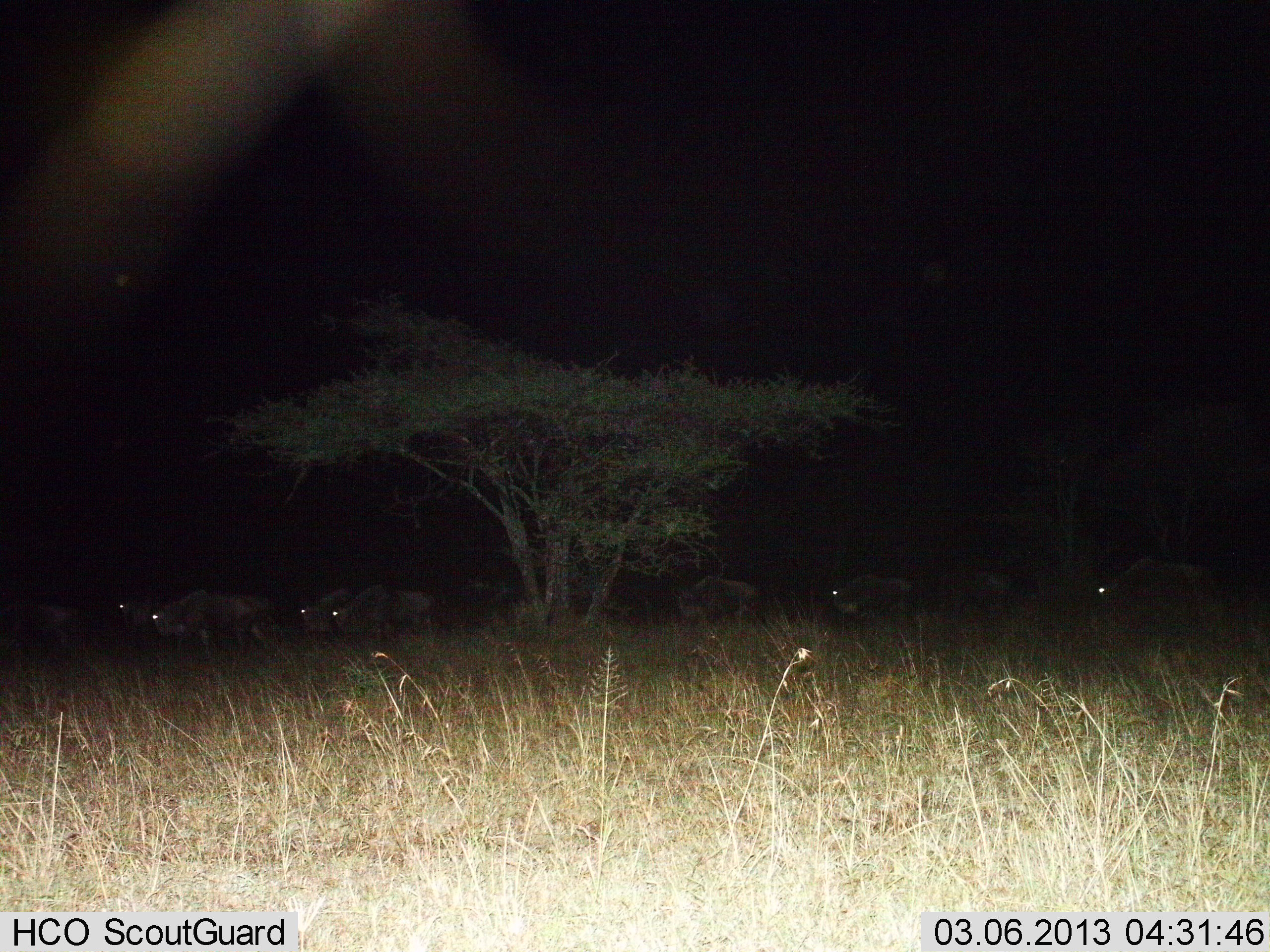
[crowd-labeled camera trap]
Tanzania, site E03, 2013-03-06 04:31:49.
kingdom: Animalia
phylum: Chordata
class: Mammalia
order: Artiodactyla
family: Bovidae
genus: Connochaetes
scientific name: Connochaetes taurinus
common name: blue wildebeest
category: wildebeest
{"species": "wildebeest (blue wildebeest) (Connochaetes taurinus)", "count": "10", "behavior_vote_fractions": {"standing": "16%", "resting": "5%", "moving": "79%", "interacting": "0%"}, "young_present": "0%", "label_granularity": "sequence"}